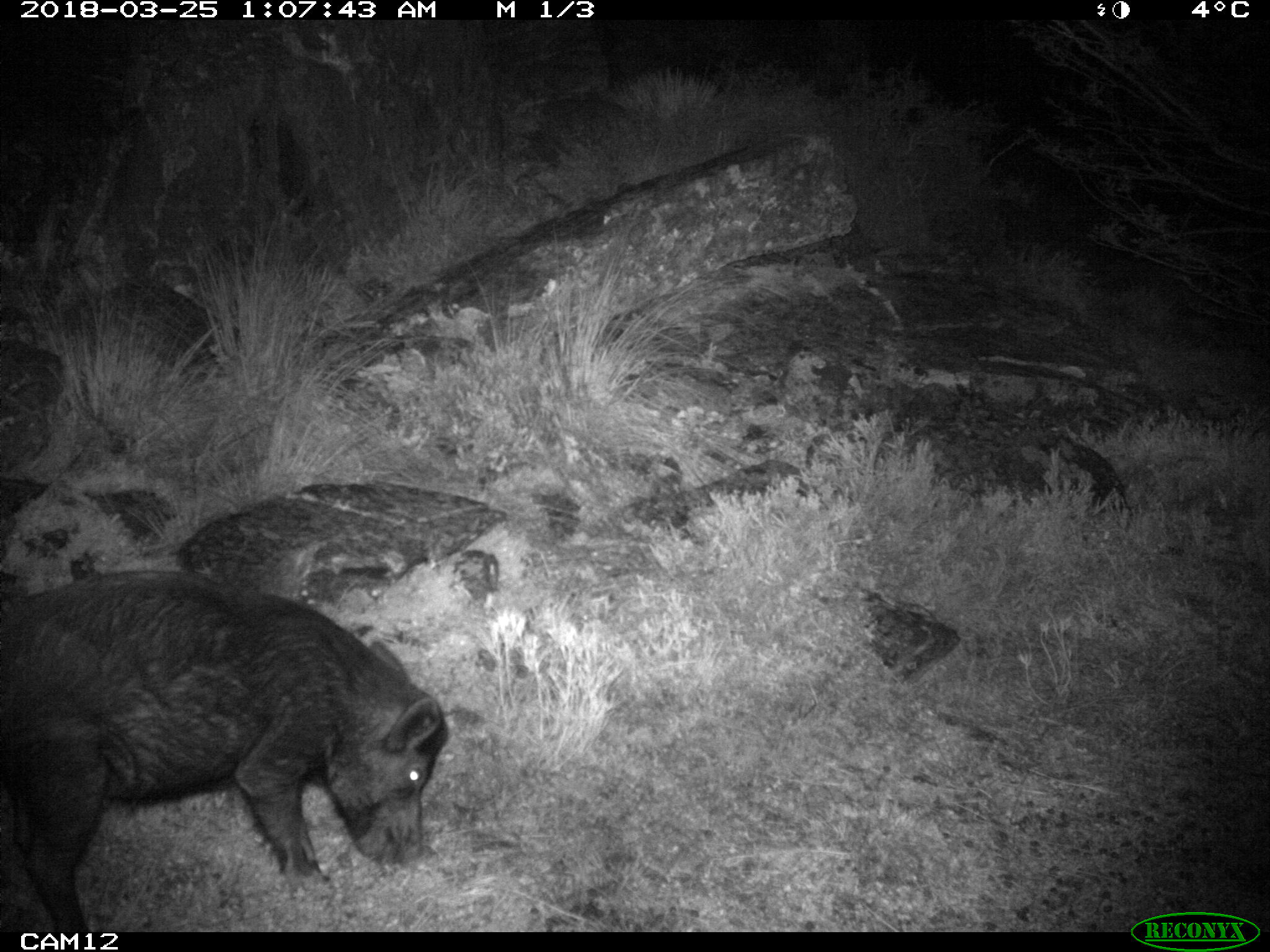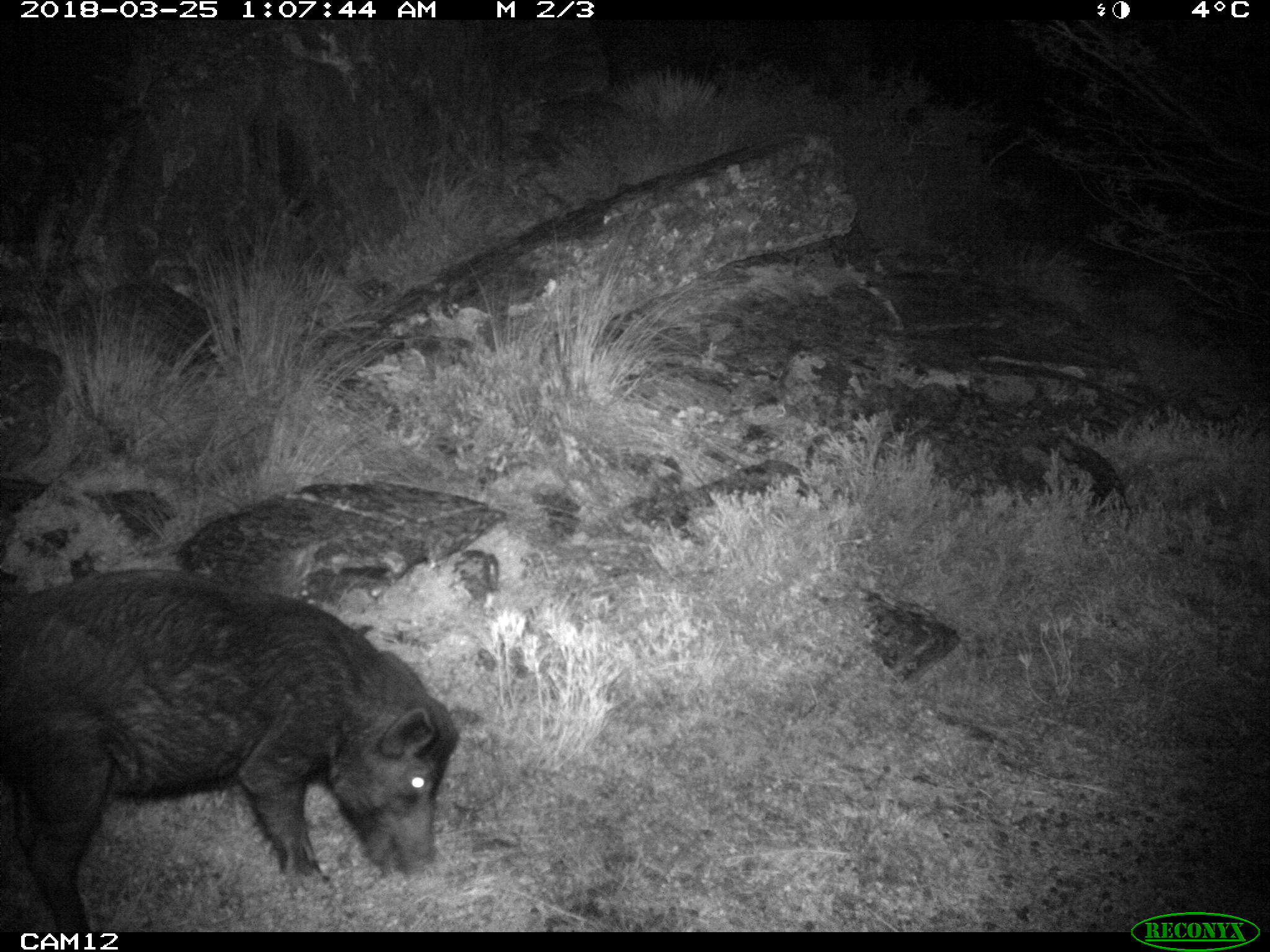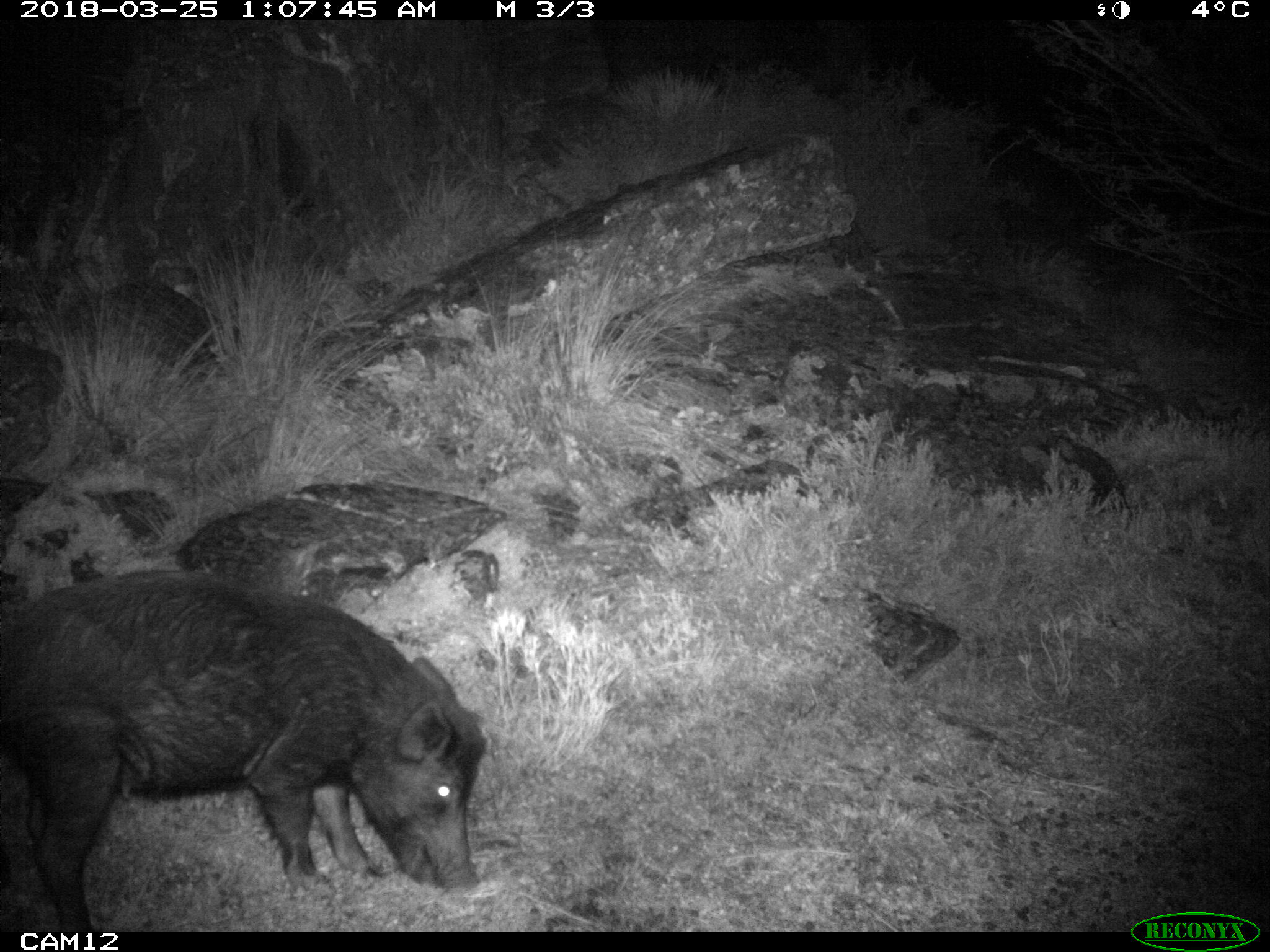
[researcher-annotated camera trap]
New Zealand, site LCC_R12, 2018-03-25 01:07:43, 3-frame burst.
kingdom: Animalia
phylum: Chordata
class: Mammalia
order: Artiodactyla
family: Suidae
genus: Sus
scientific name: Sus scrofa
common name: pig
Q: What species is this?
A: Pig (Sus scrofa).